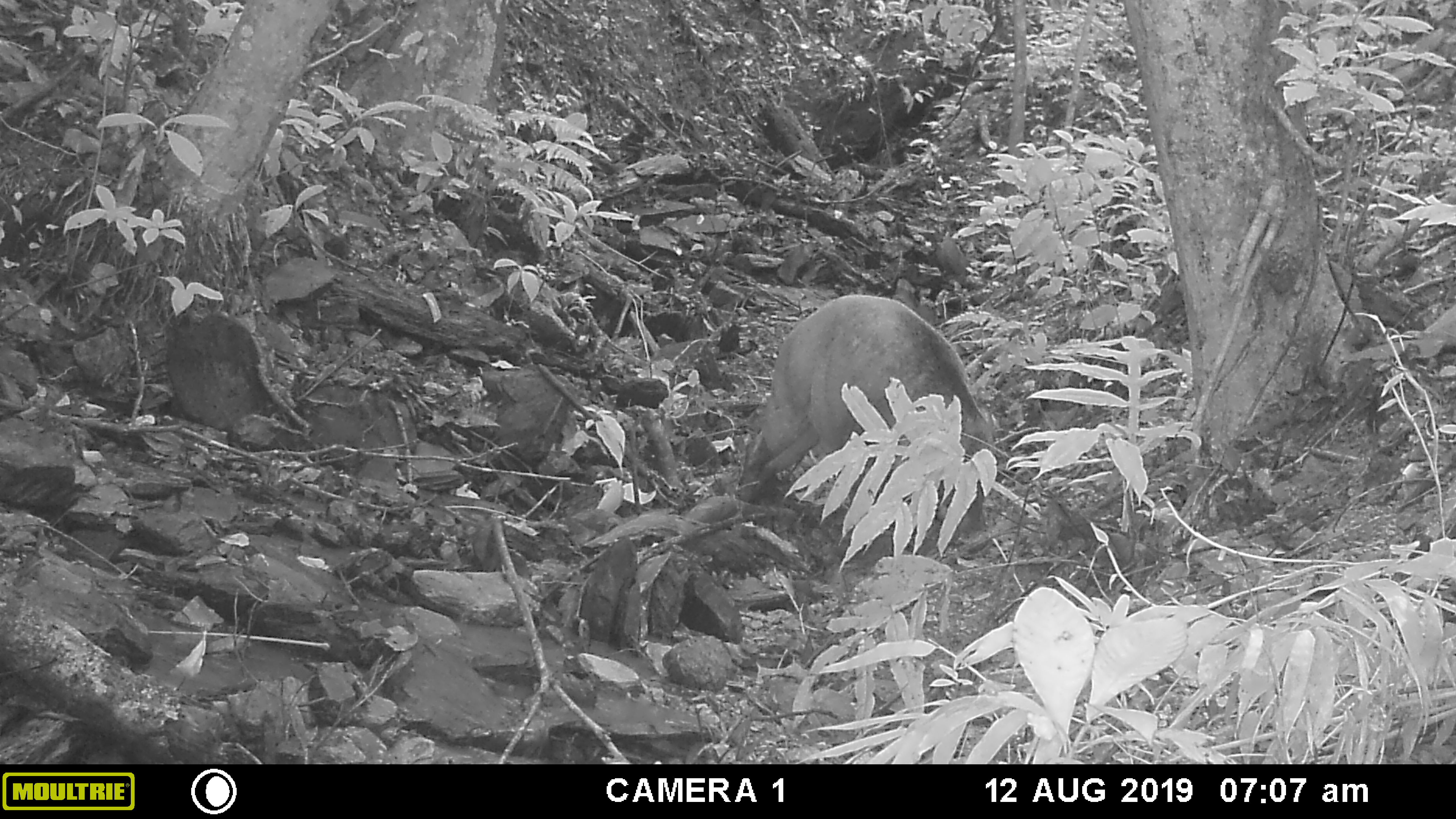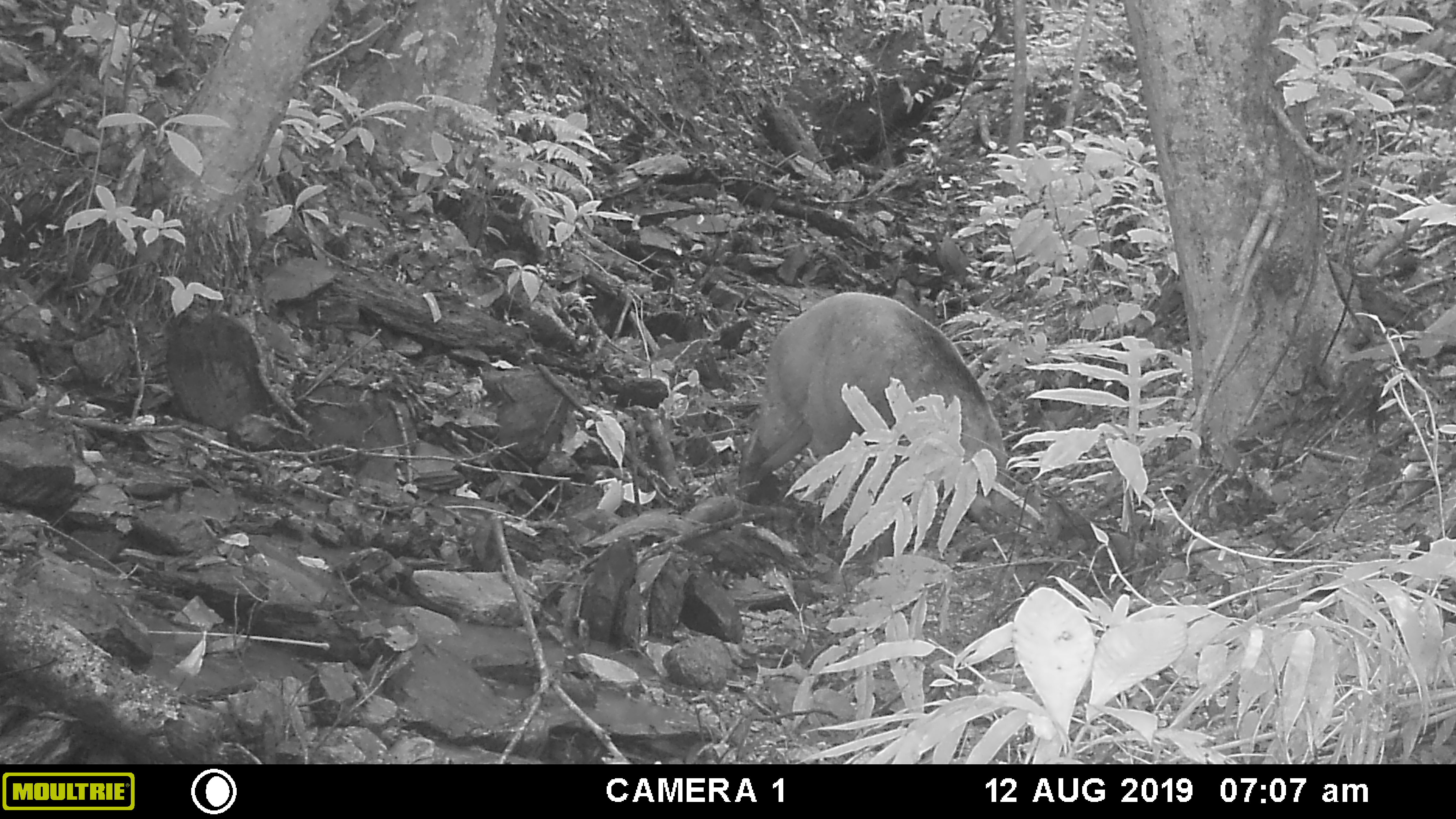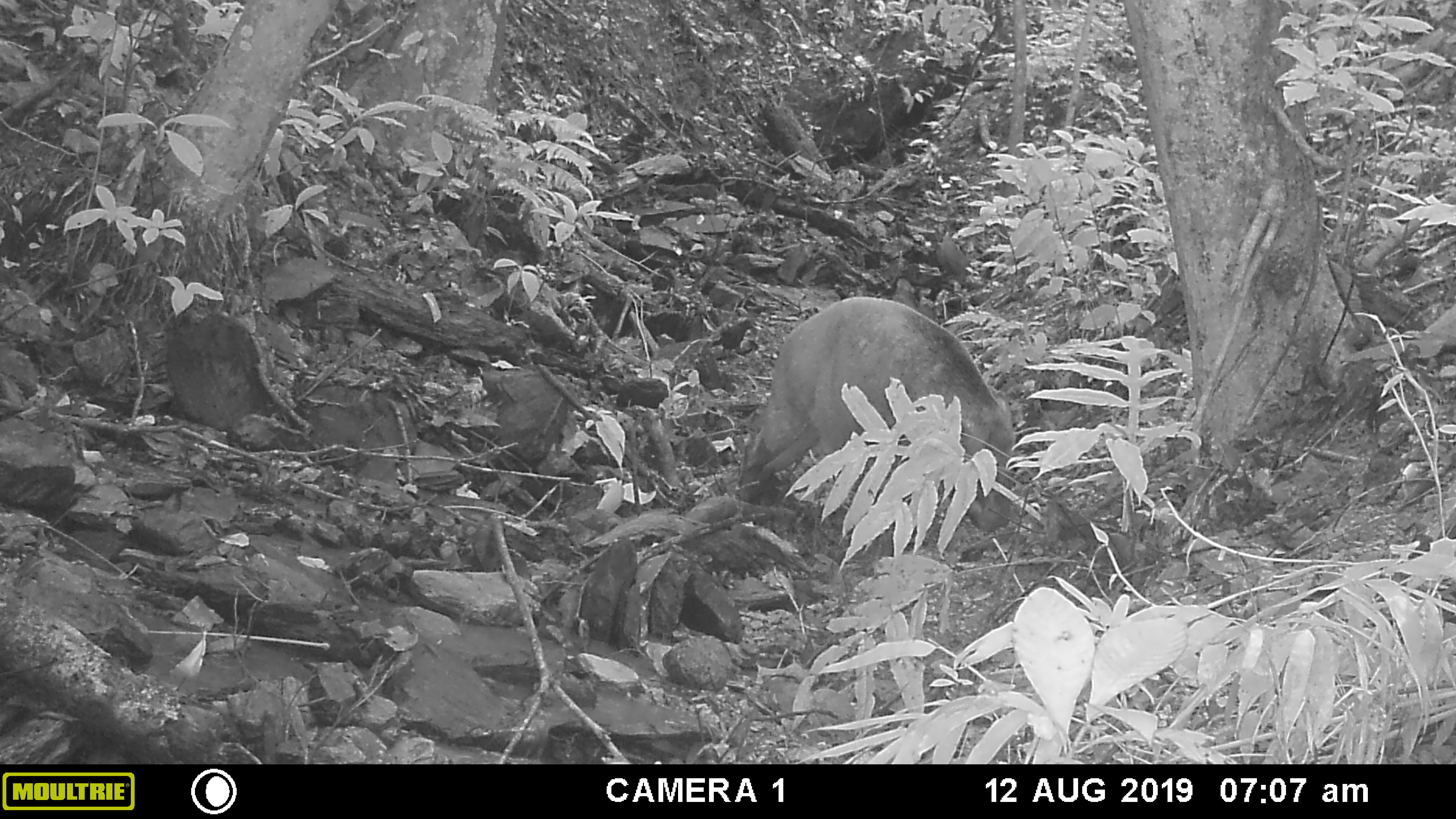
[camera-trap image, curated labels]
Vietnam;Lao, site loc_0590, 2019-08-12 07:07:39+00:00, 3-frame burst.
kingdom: Animalia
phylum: Chordata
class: Mammalia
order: Artiodactyla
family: Suidae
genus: Sus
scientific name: Sus scrofa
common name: eurasian wild pig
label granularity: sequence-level